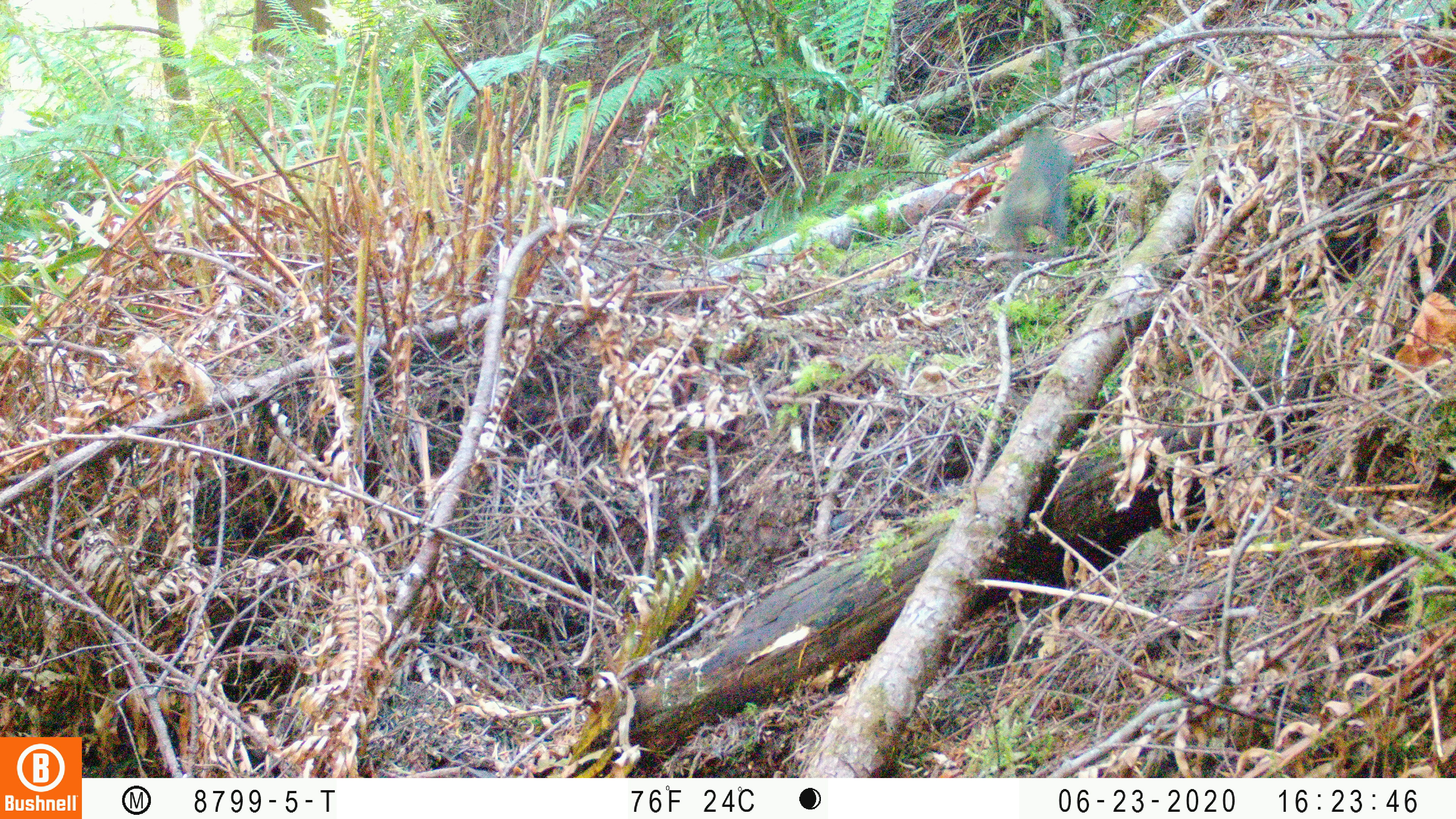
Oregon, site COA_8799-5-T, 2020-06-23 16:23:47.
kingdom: Animalia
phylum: Chordata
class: Mammalia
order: Rodentia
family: Sciuridae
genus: Tamiasciurus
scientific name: Tamiasciurus douglasii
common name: douglas squirrel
Douglas squirrel (Tamiasciurus douglasii).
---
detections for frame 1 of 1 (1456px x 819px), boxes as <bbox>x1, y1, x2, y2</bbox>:
douglas squirrel: <bbox>985, 125, 1072, 249</bbox>